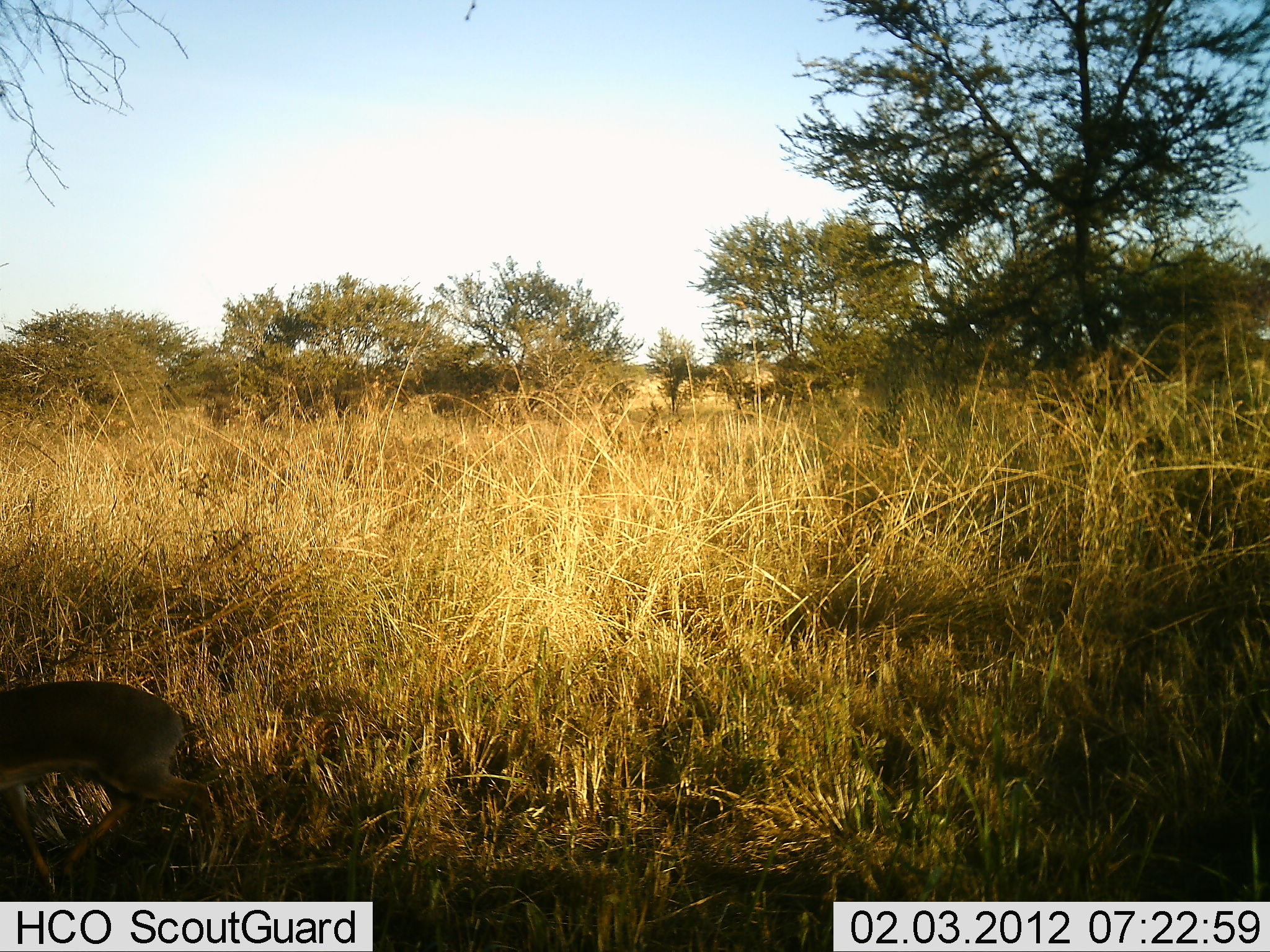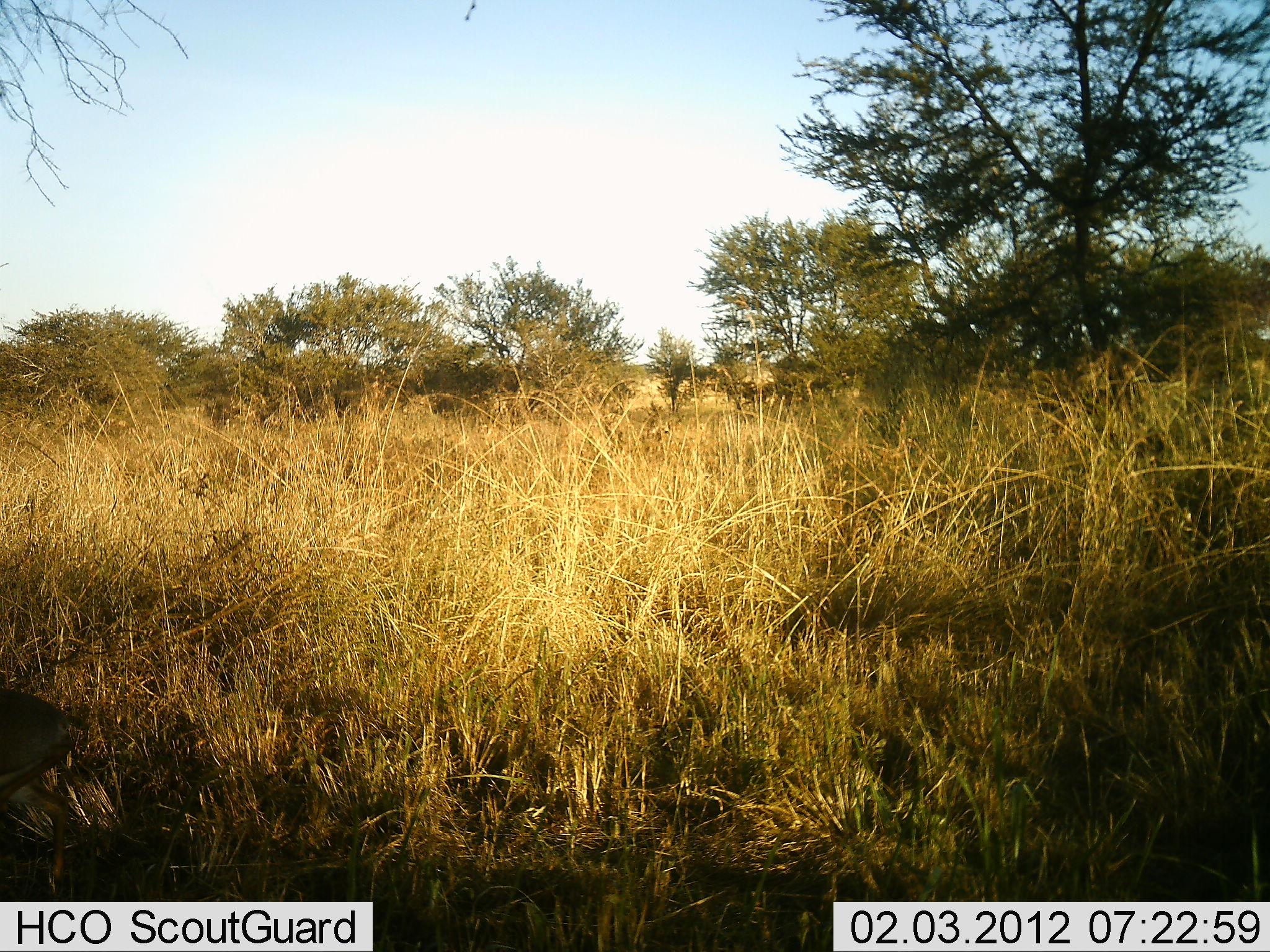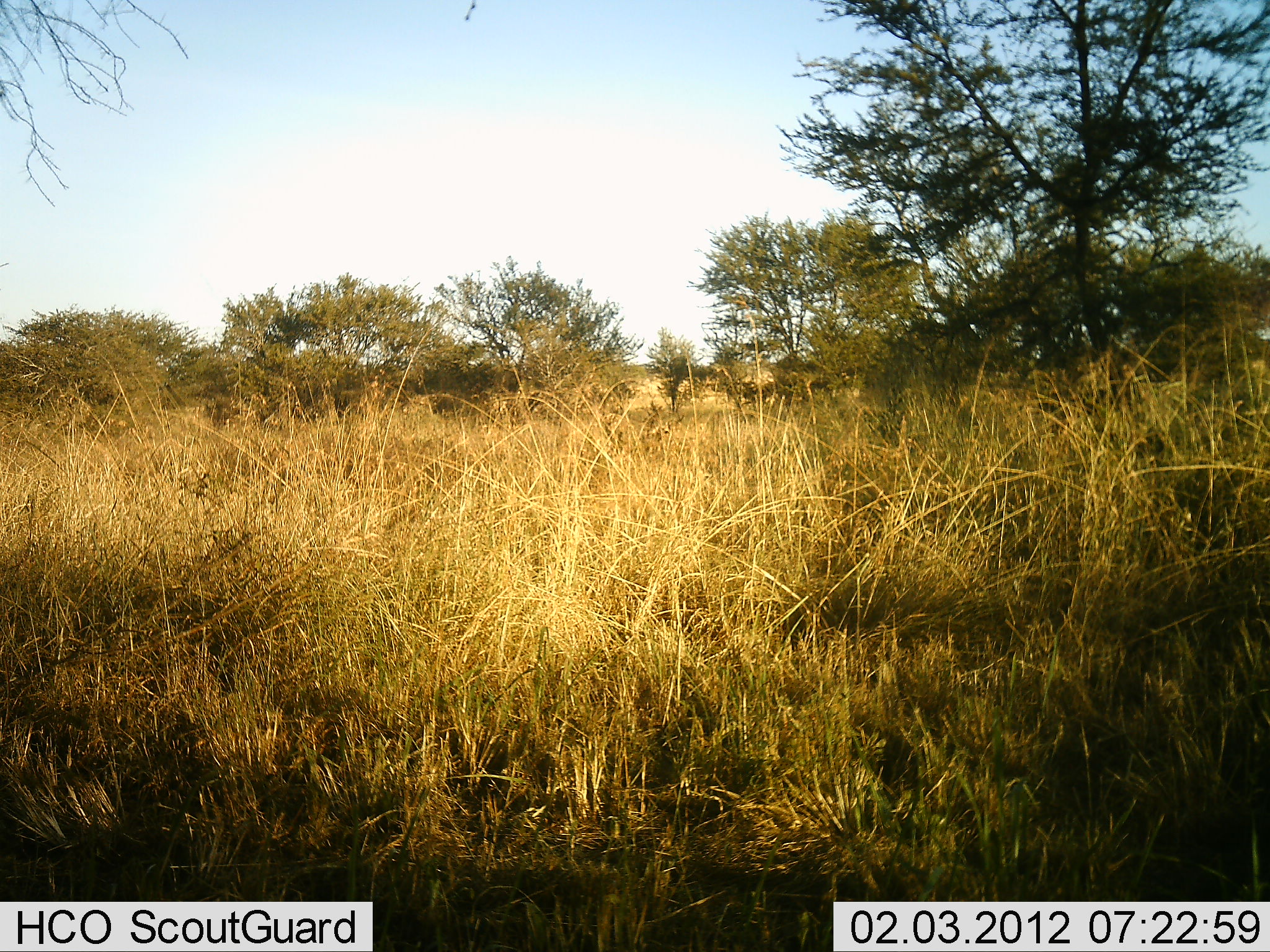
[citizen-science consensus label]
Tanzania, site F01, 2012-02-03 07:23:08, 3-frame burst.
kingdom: Animalia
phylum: Chordata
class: Mammalia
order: Artiodactyla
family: Bovidae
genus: Madoqua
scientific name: Madoqua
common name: dikdik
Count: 1.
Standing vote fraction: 0%.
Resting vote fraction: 0%.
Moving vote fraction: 100%.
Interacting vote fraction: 0%.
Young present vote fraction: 0%.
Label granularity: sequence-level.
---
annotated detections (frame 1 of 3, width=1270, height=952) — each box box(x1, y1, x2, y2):
animal: box(2, 678, 220, 903)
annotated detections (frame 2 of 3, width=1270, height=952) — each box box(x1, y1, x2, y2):
animal: box(2, 687, 87, 903)